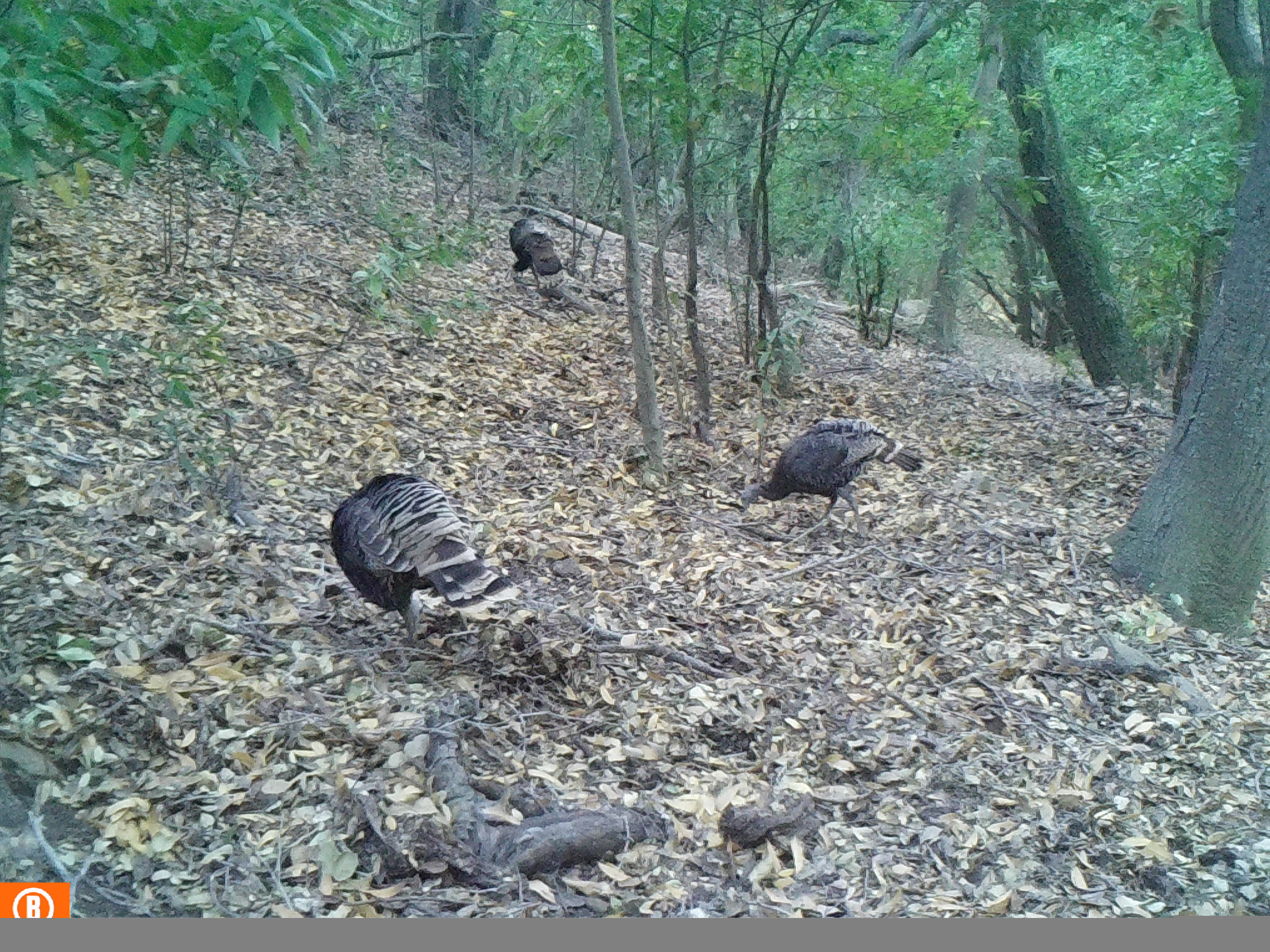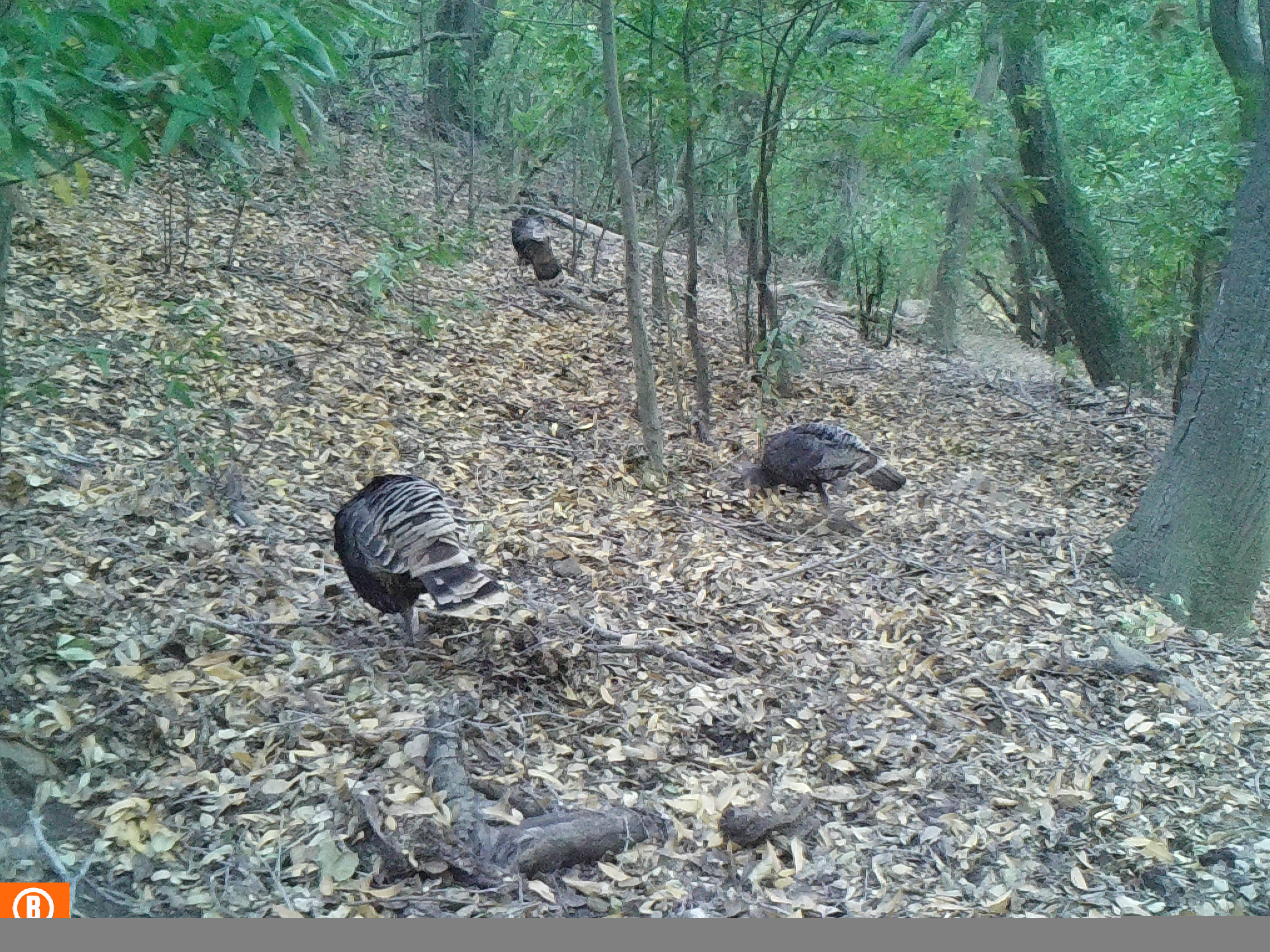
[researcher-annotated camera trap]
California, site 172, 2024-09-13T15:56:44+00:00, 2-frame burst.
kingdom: Animalia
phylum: Chordata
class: Aves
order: Galliformes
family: Phasianidae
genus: Meleagris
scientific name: Meleagris gallopavo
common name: turkey